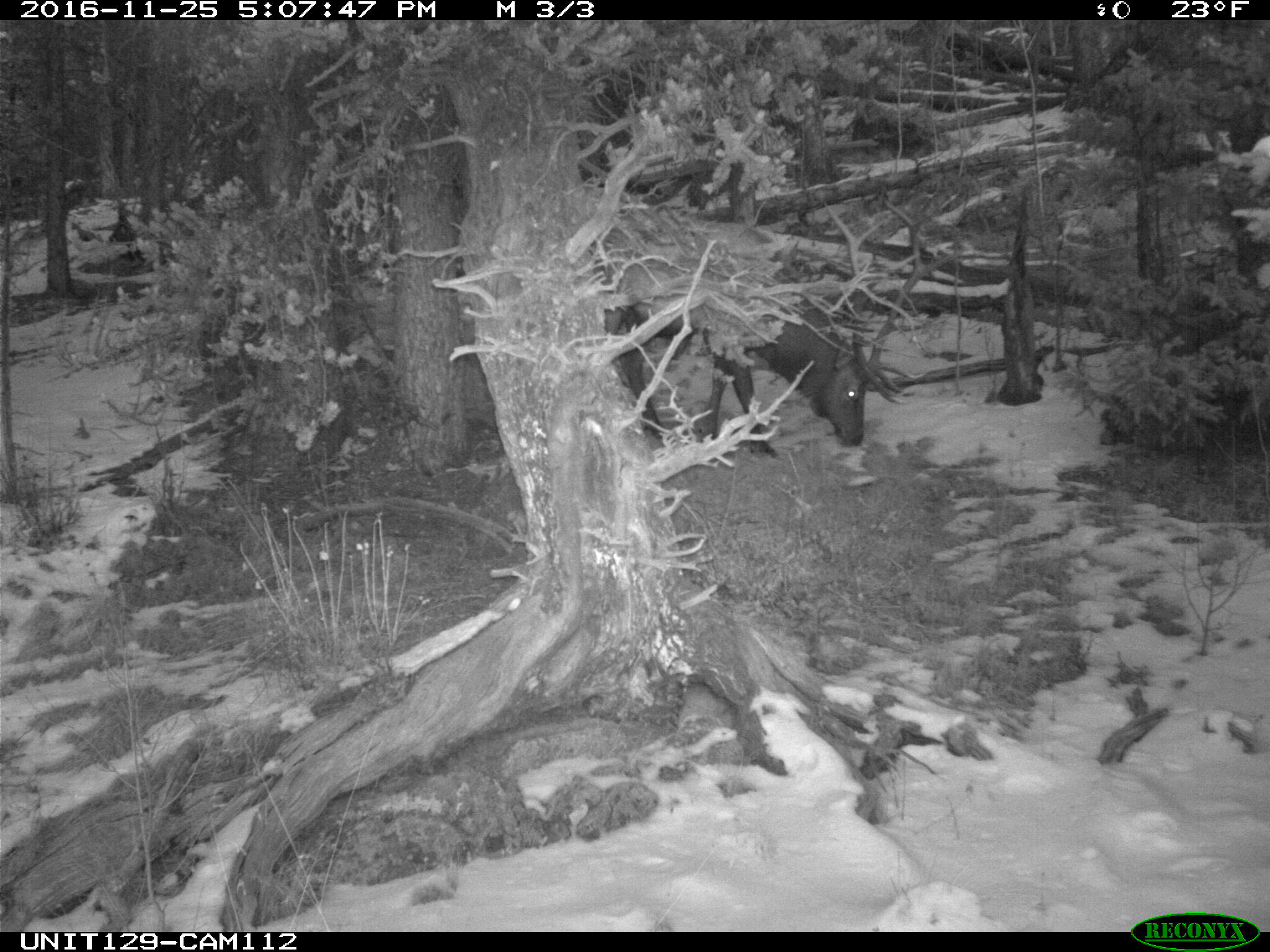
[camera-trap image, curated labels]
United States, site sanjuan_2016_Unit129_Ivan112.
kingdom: Animalia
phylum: Chordata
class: Mammalia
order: Artiodactyla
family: Cervidae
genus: Cervus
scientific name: Cervus elaphus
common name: red deer